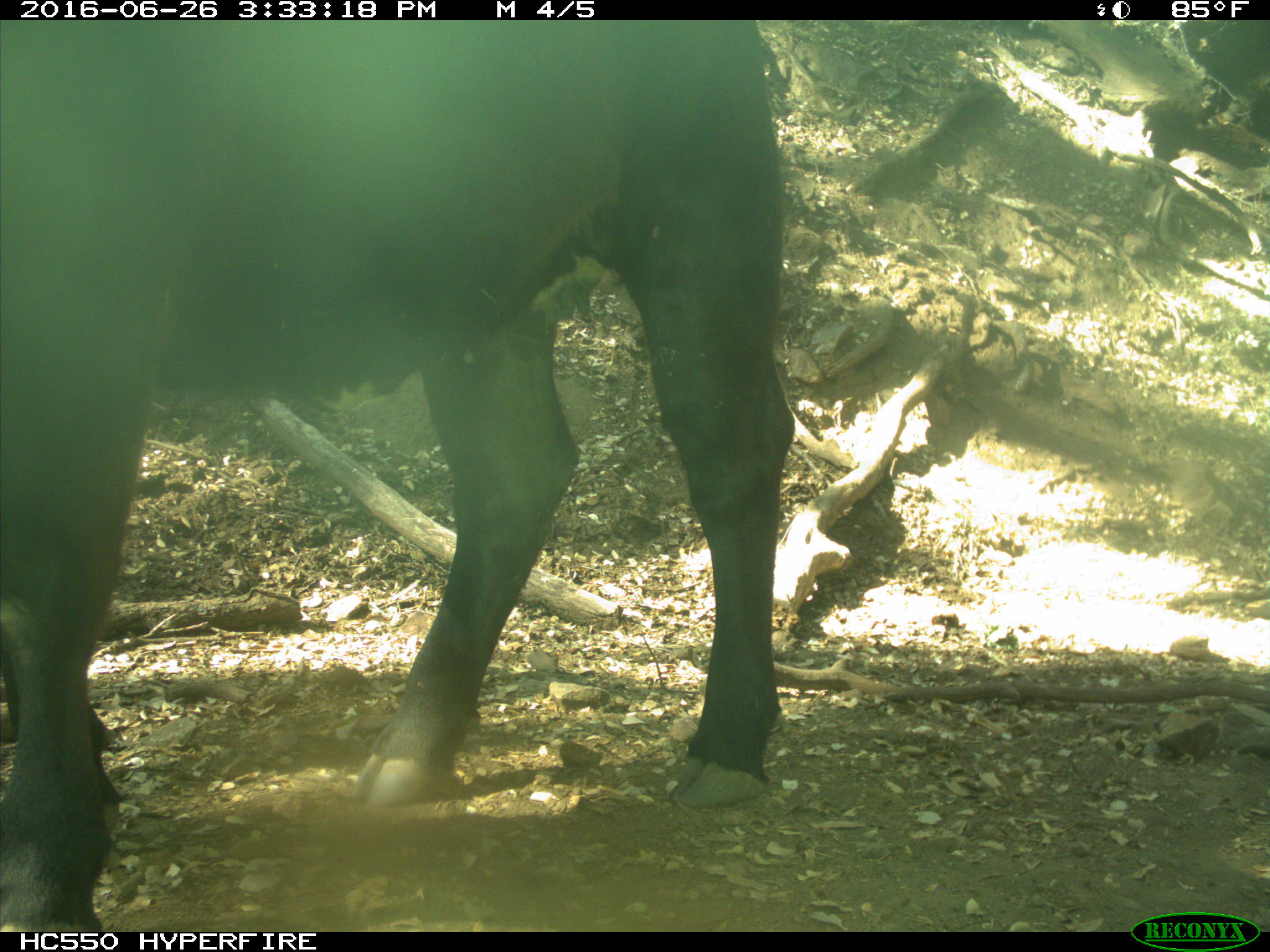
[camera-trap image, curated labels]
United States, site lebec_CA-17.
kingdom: Animalia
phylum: Chordata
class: Mammalia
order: Artiodactyla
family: Bovidae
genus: Bos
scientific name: Bos taurus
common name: domestic cow